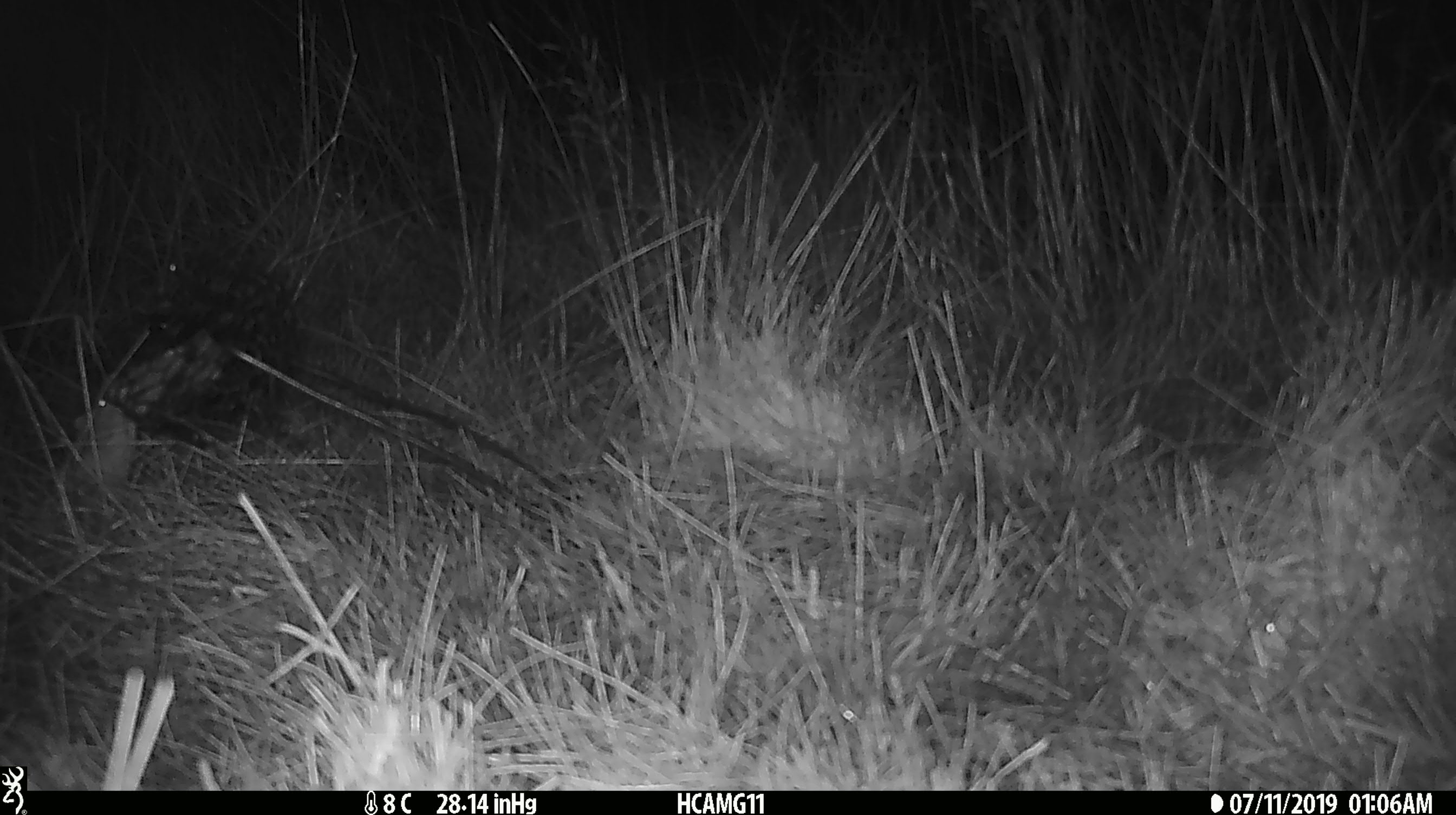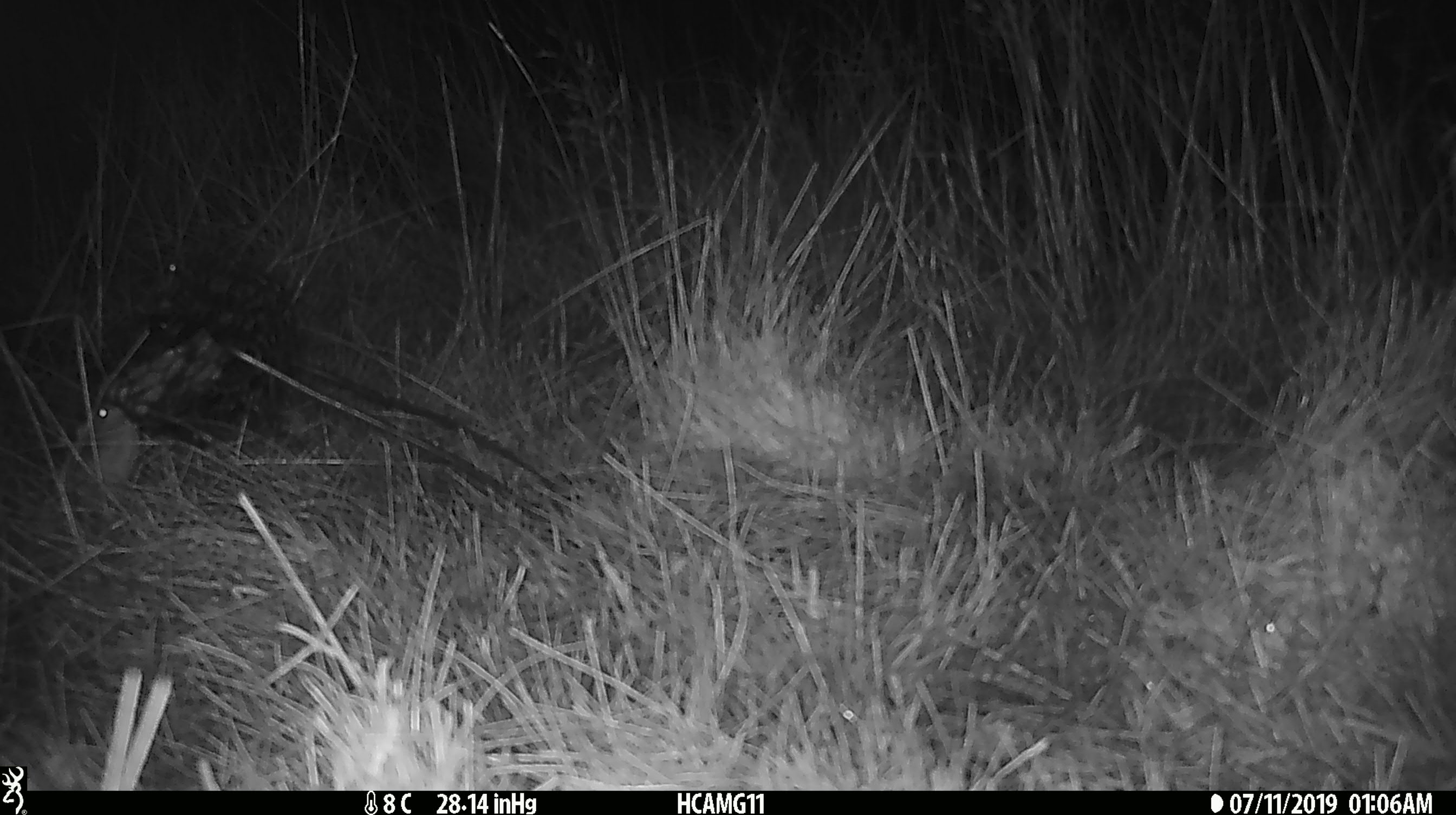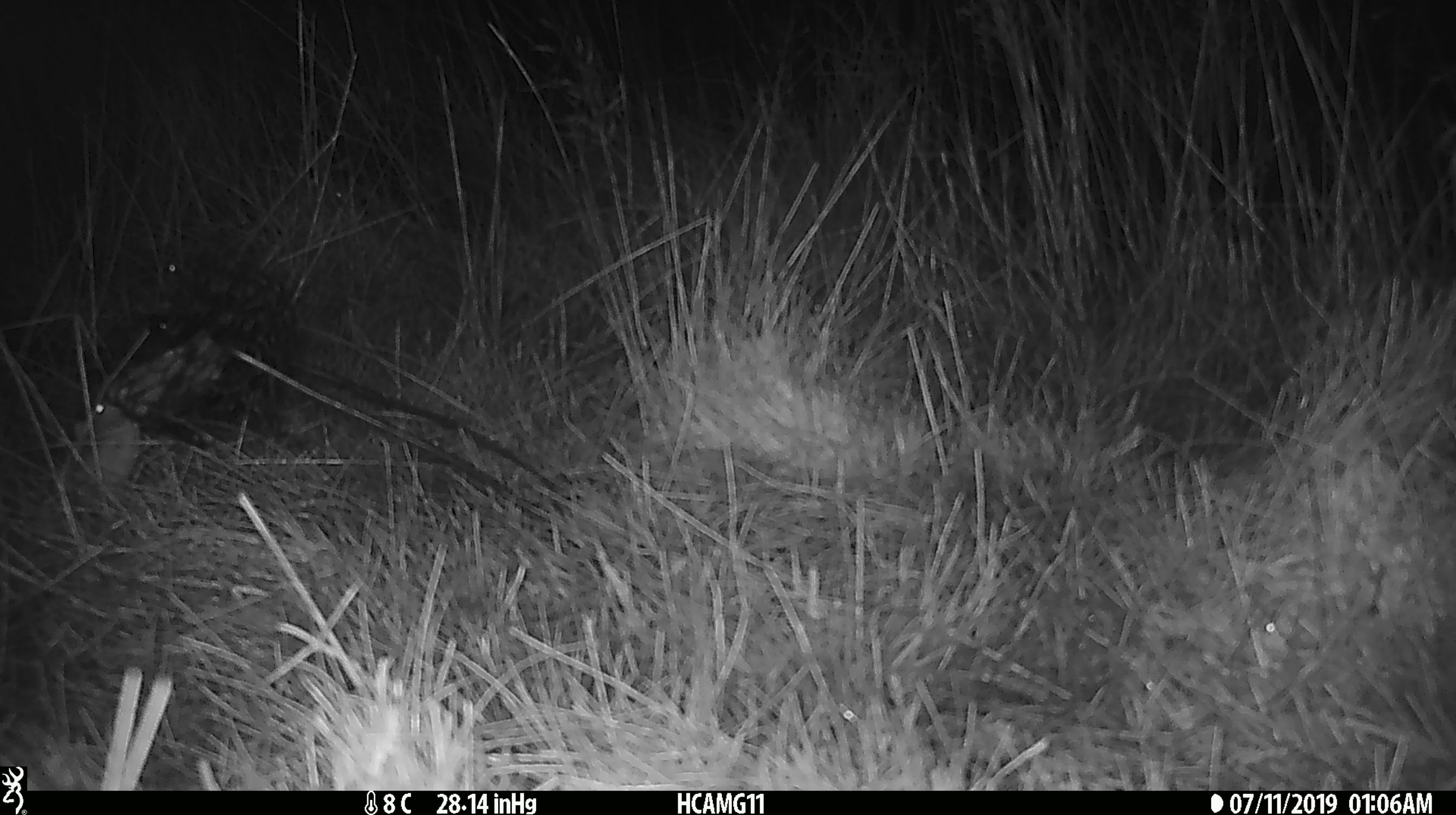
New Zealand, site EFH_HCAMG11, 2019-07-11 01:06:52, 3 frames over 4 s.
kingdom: Animalia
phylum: Chordata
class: Mammalia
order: Rodentia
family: Muridae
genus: Mus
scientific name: Mus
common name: mouse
Mouse (Mus).